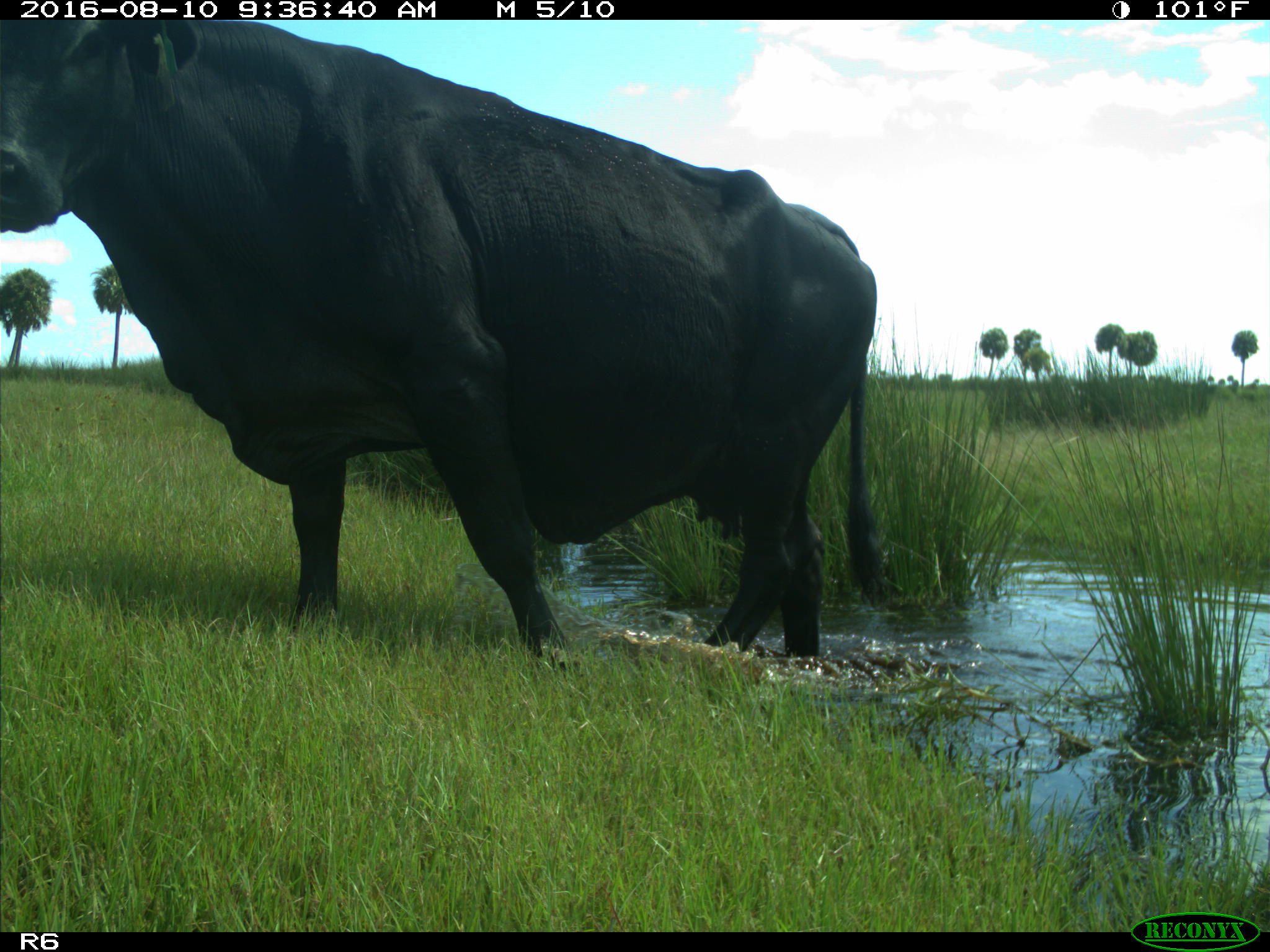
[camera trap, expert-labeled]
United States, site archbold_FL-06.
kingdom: Animalia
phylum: Chordata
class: Mammalia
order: Artiodactyla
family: Bovidae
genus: Bos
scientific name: Bos taurus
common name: domestic cow